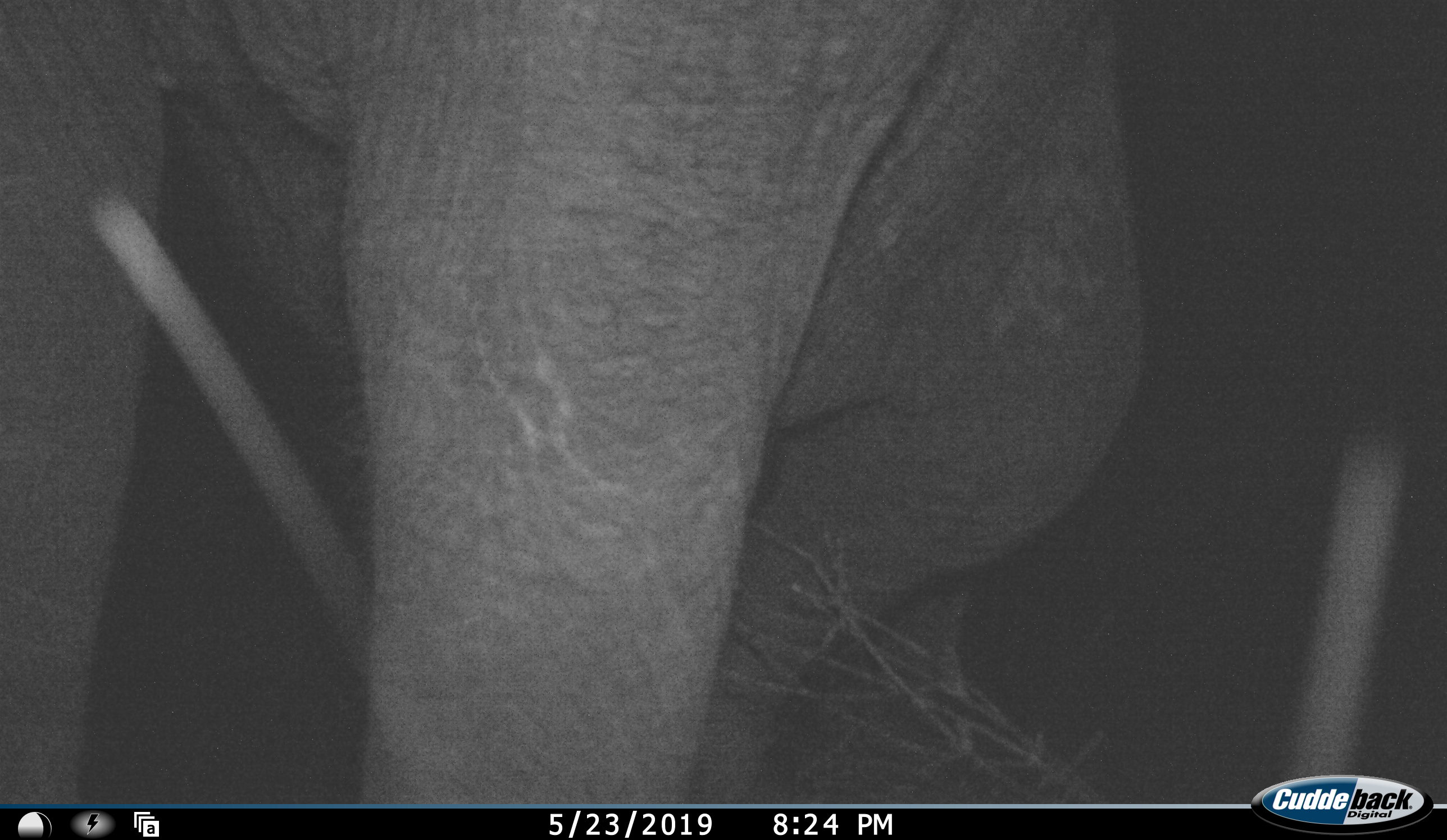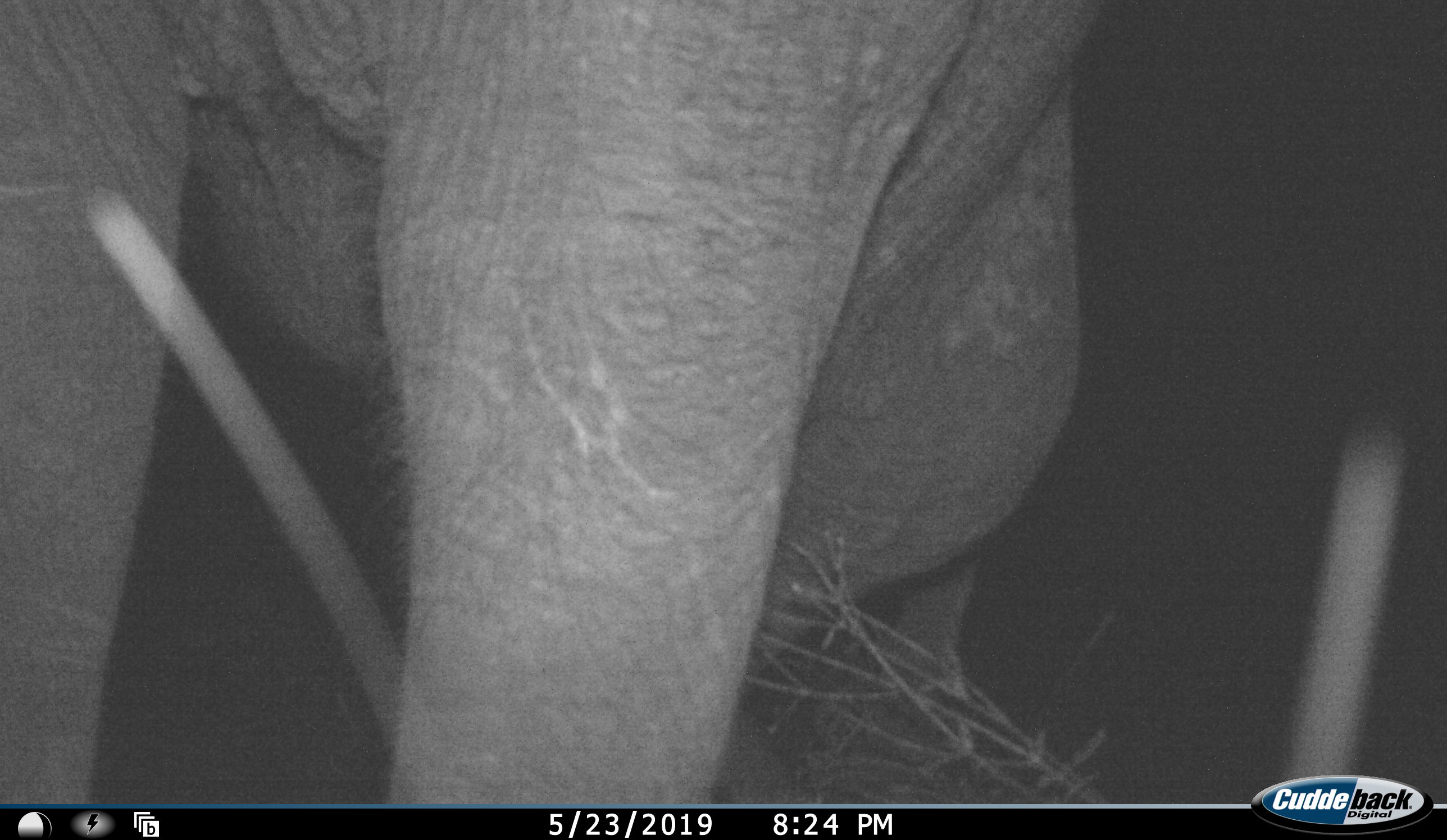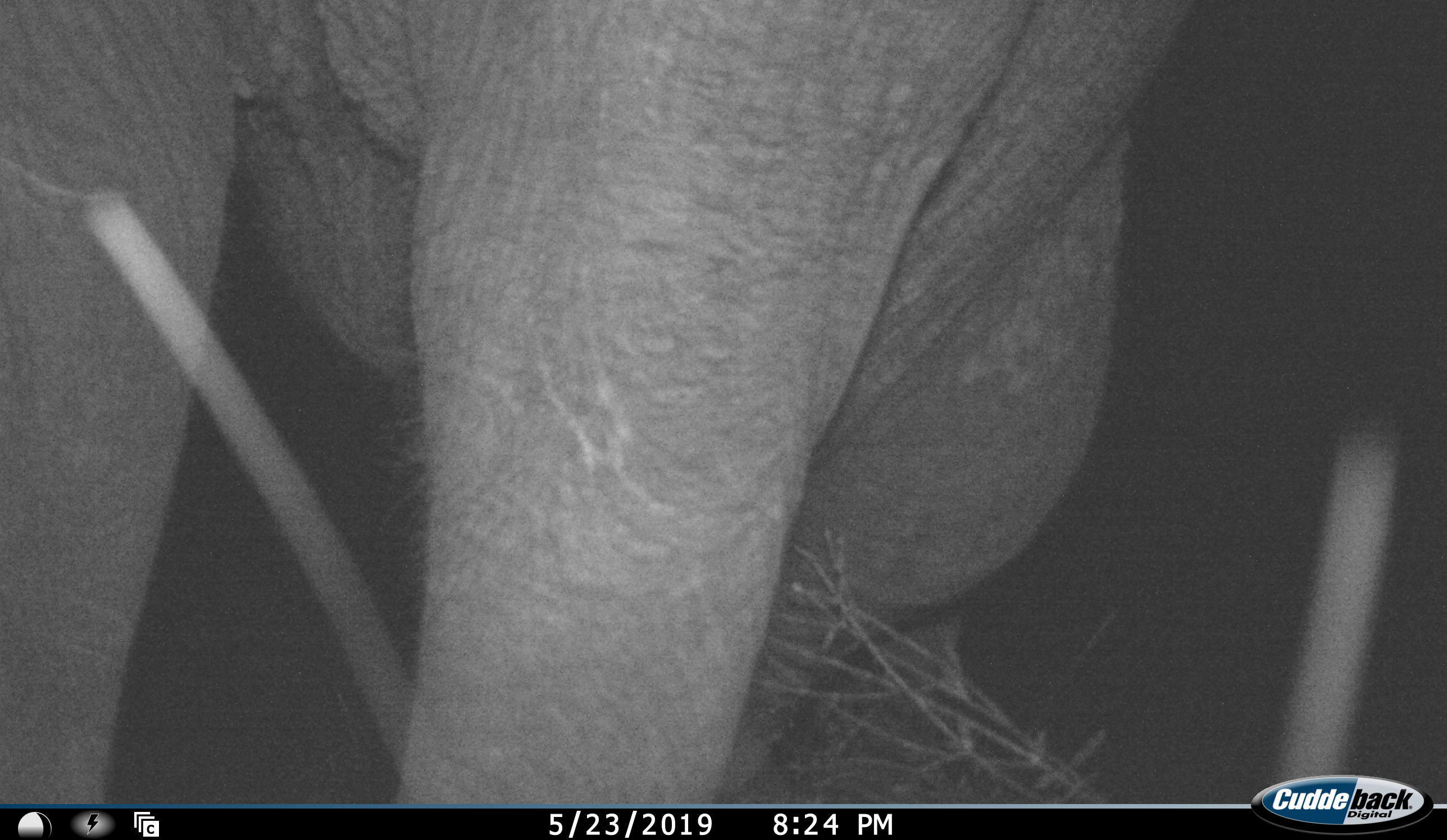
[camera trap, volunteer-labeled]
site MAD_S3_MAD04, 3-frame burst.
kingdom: Animalia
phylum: Chordata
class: Mammalia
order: Proboscidea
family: Elephantidae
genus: Loxodonta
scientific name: Loxodonta africana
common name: african bush elephant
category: elephant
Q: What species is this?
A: Elephant (african bush elephant) (Loxodonta africana).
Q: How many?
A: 1.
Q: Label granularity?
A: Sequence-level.